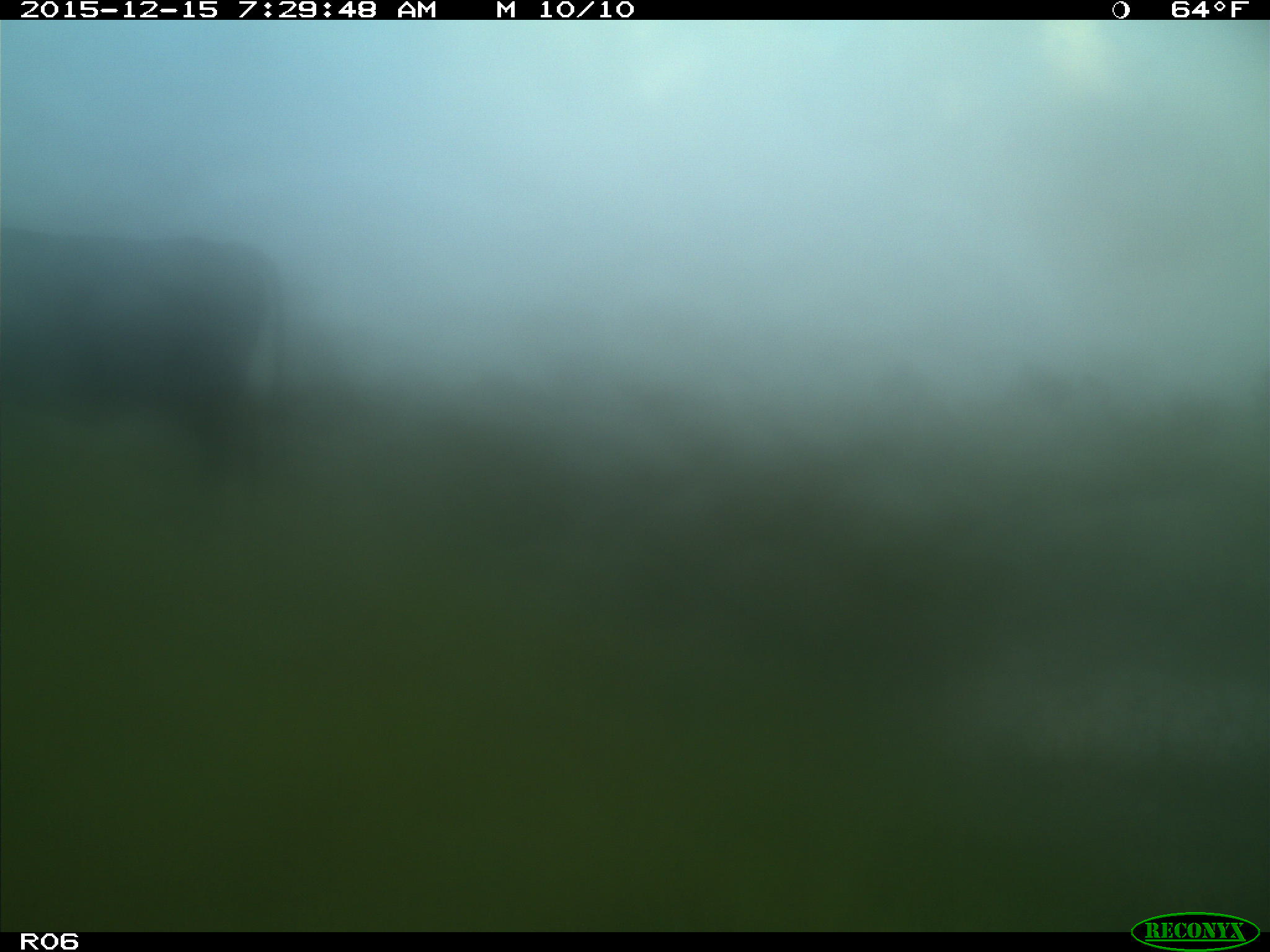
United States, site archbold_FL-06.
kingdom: Animalia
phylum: Chordata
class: Mammalia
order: Artiodactyla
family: Bovidae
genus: Bos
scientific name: Bos taurus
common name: domestic cow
Bos taurus (domestic cow).